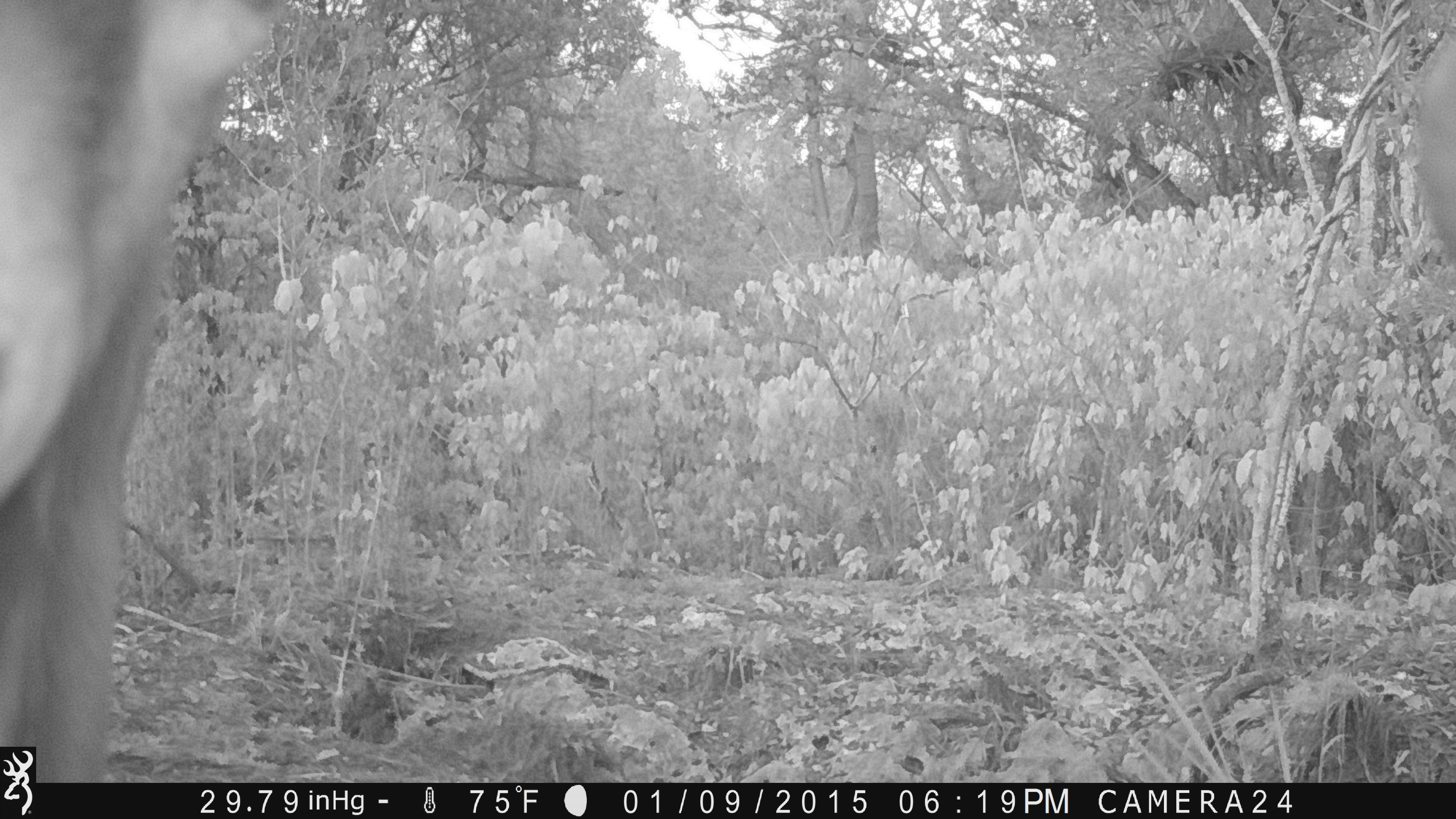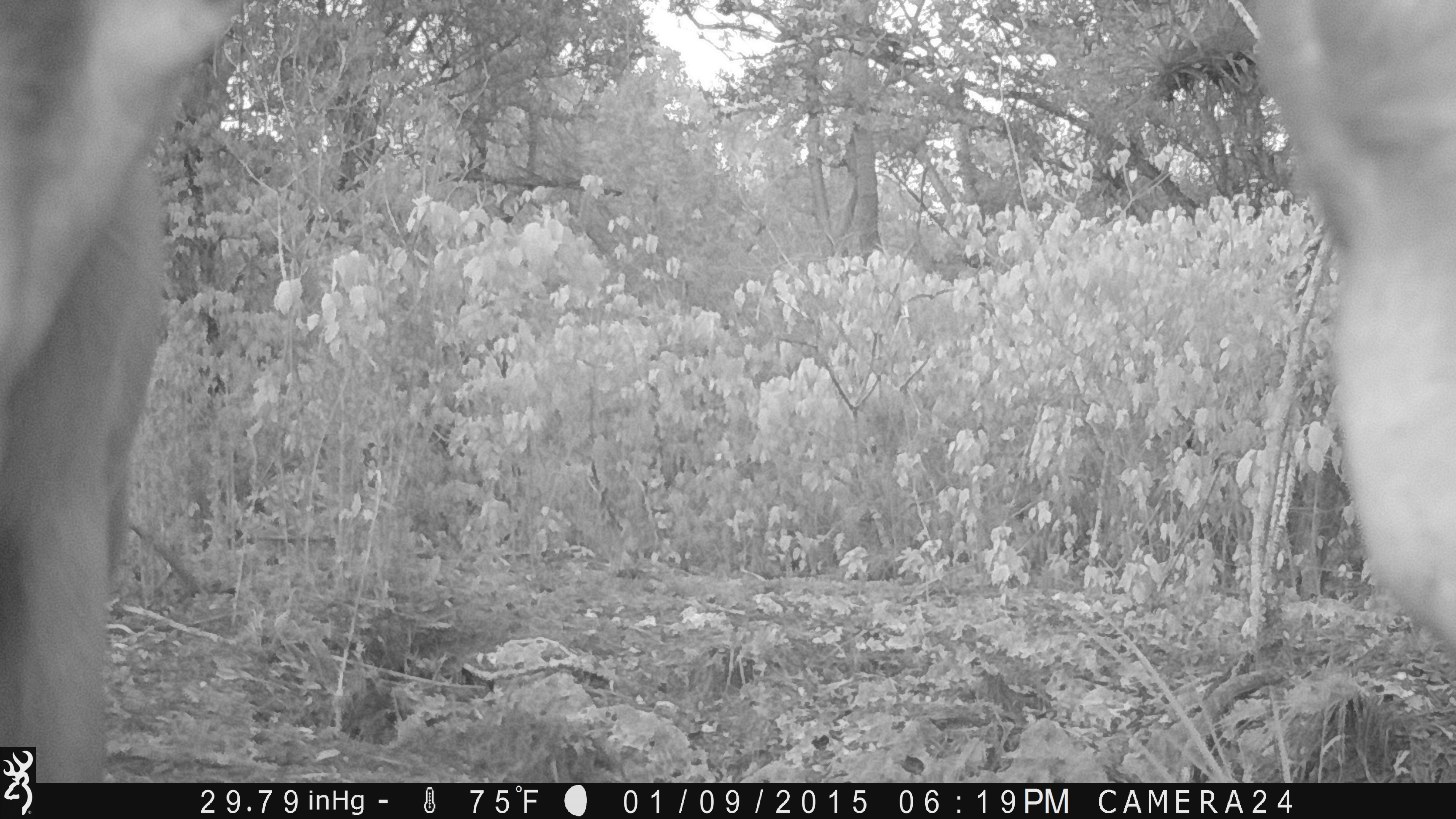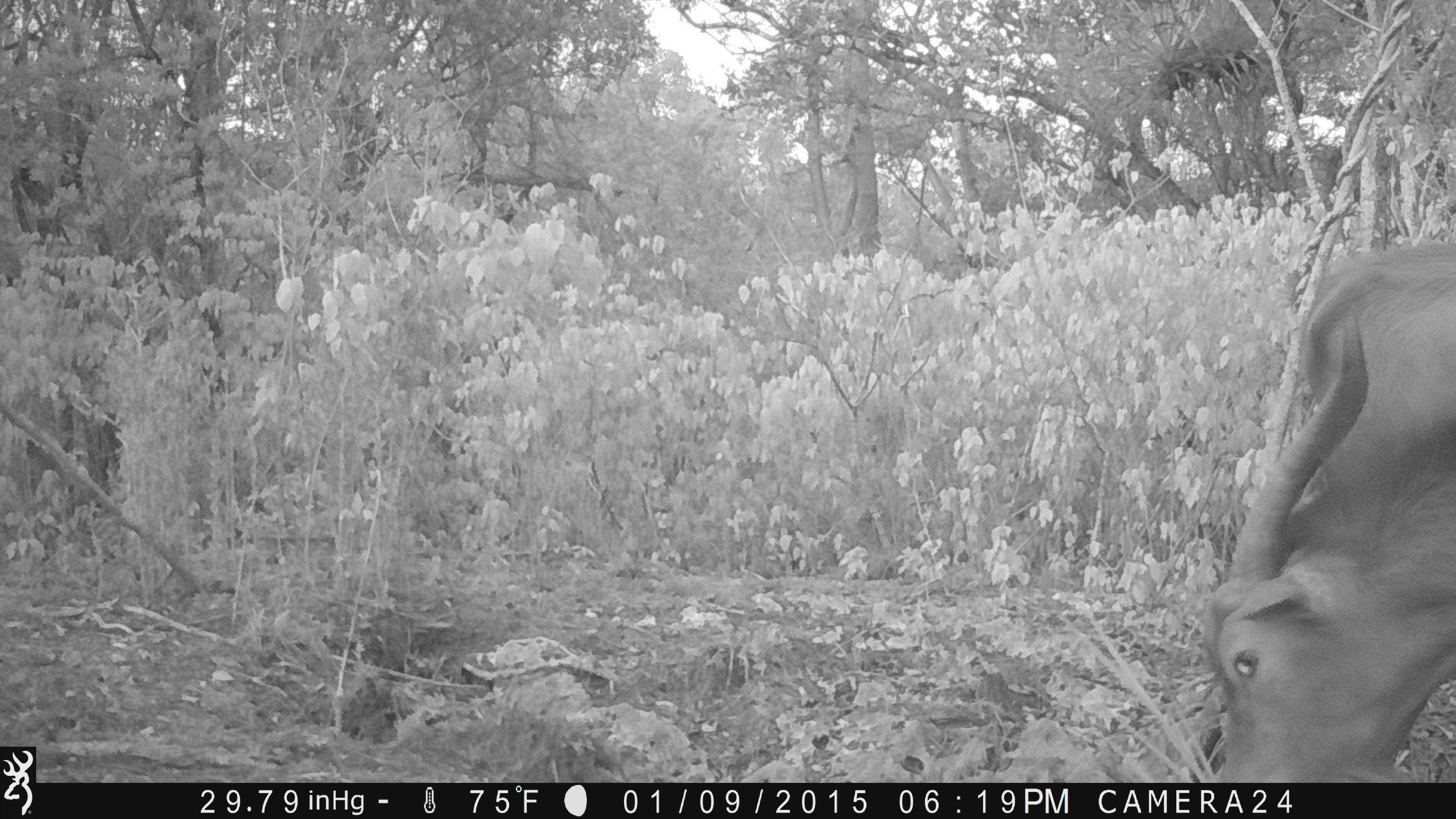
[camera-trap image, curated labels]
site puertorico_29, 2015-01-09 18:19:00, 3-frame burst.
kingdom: Animalia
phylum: Chordata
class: Mammalia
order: Artiodactyla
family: Bovidae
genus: Capra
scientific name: Capra hircus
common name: goat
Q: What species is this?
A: Goat (Capra hircus).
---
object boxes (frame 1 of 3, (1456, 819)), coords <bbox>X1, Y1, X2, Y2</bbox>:
goat: <bbox>0, 0, 289, 799</bbox>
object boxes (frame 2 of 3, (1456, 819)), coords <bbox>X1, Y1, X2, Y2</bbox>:
goat: <bbox>0, 19, 240, 788</bbox>; <bbox>1245, 5, 1456, 724</bbox>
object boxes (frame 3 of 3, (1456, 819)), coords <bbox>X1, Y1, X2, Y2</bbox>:
goat: <bbox>1198, 242, 1456, 790</bbox>